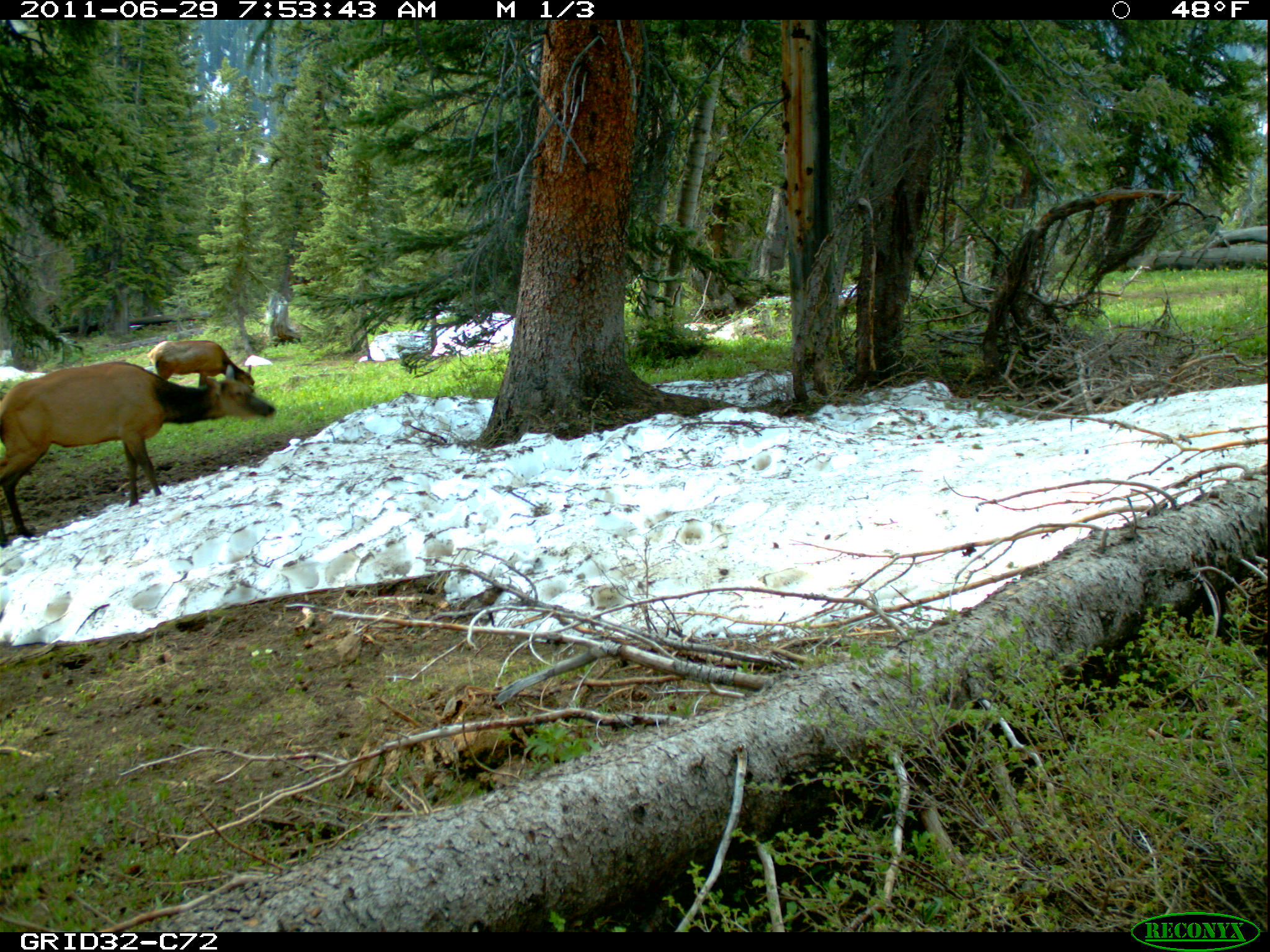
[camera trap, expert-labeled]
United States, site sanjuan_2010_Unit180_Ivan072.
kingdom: Animalia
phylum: Chordata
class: Mammalia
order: Artiodactyla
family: Cervidae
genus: Cervus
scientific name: Cervus elaphus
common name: red deer